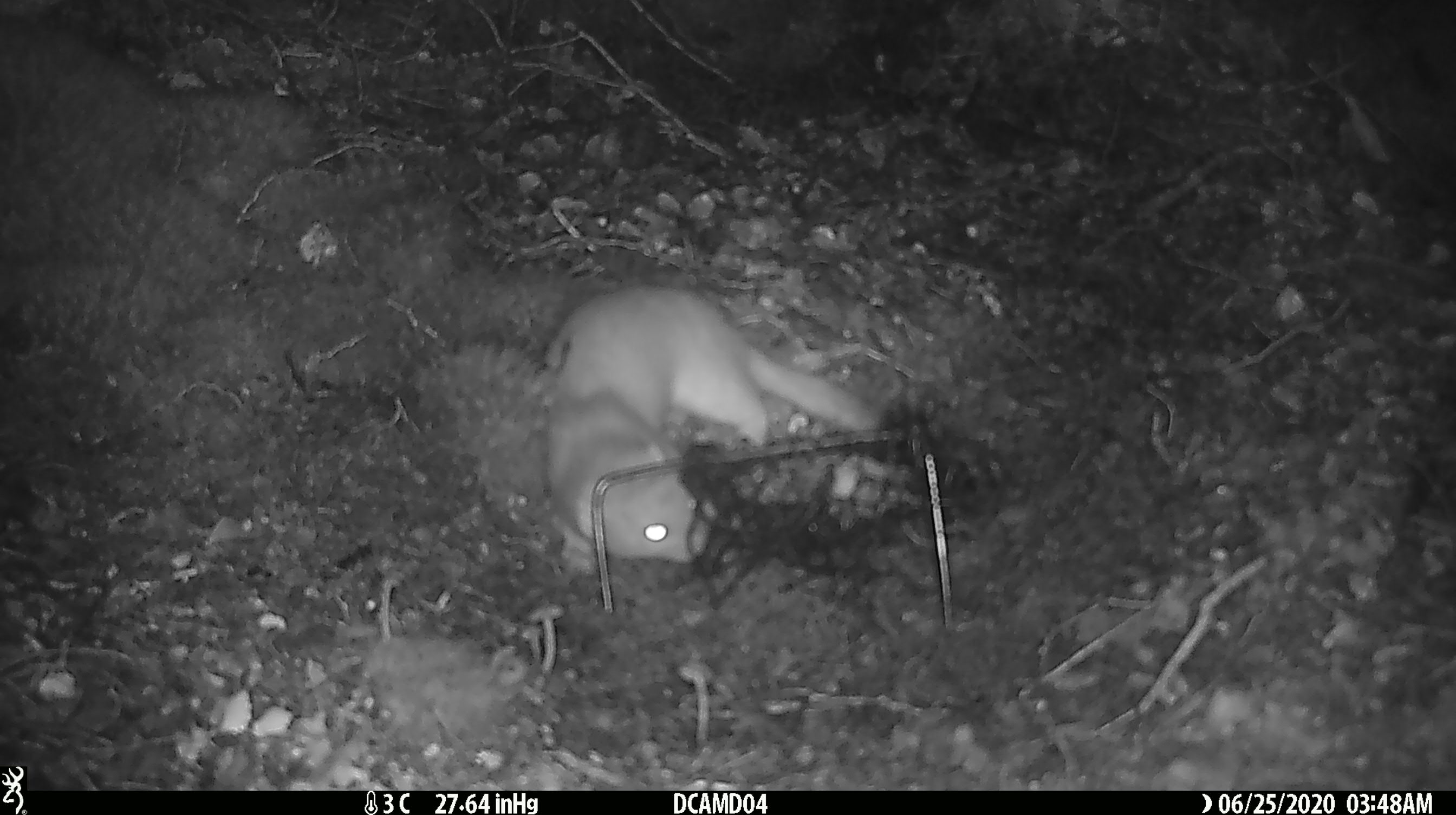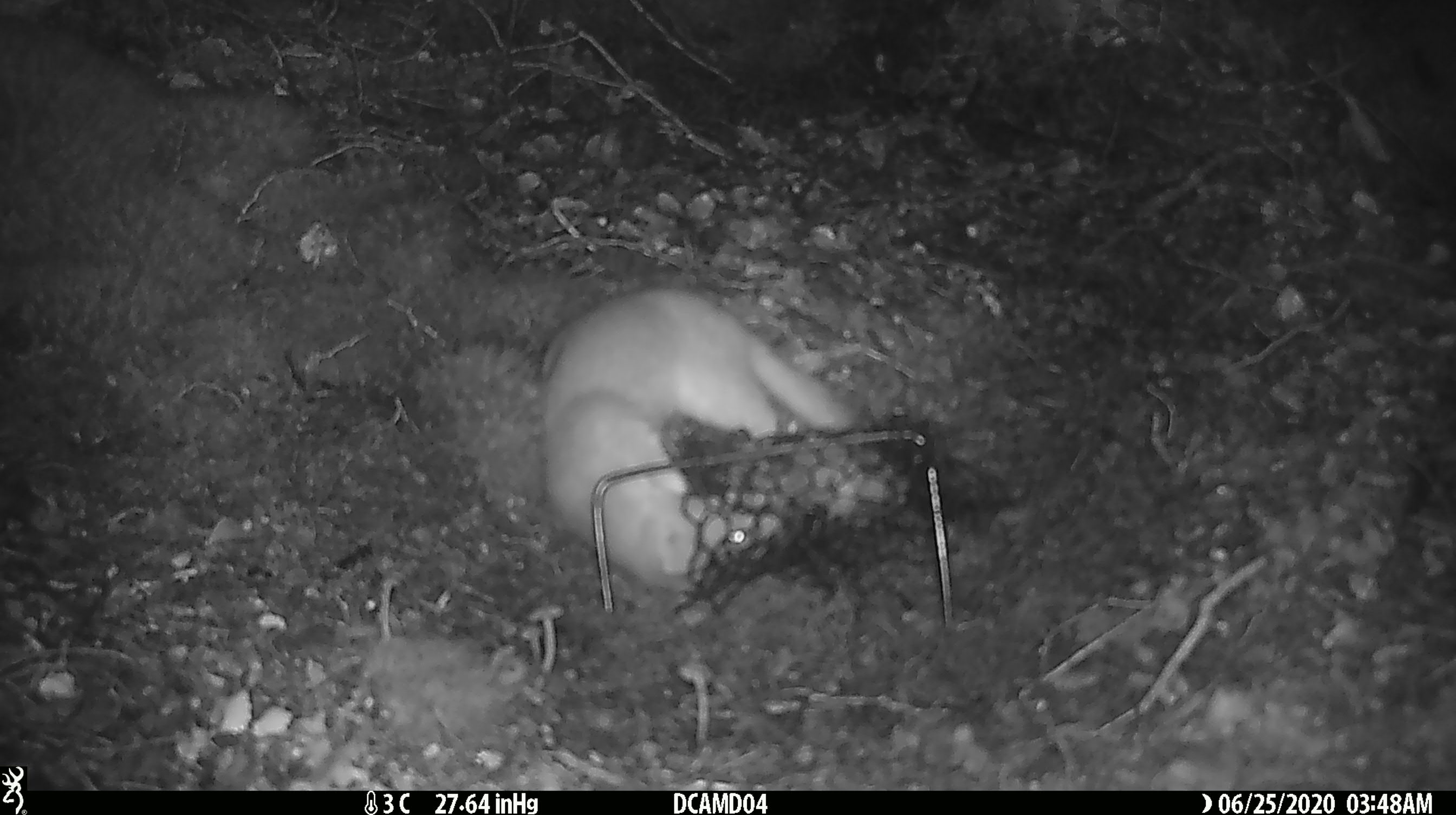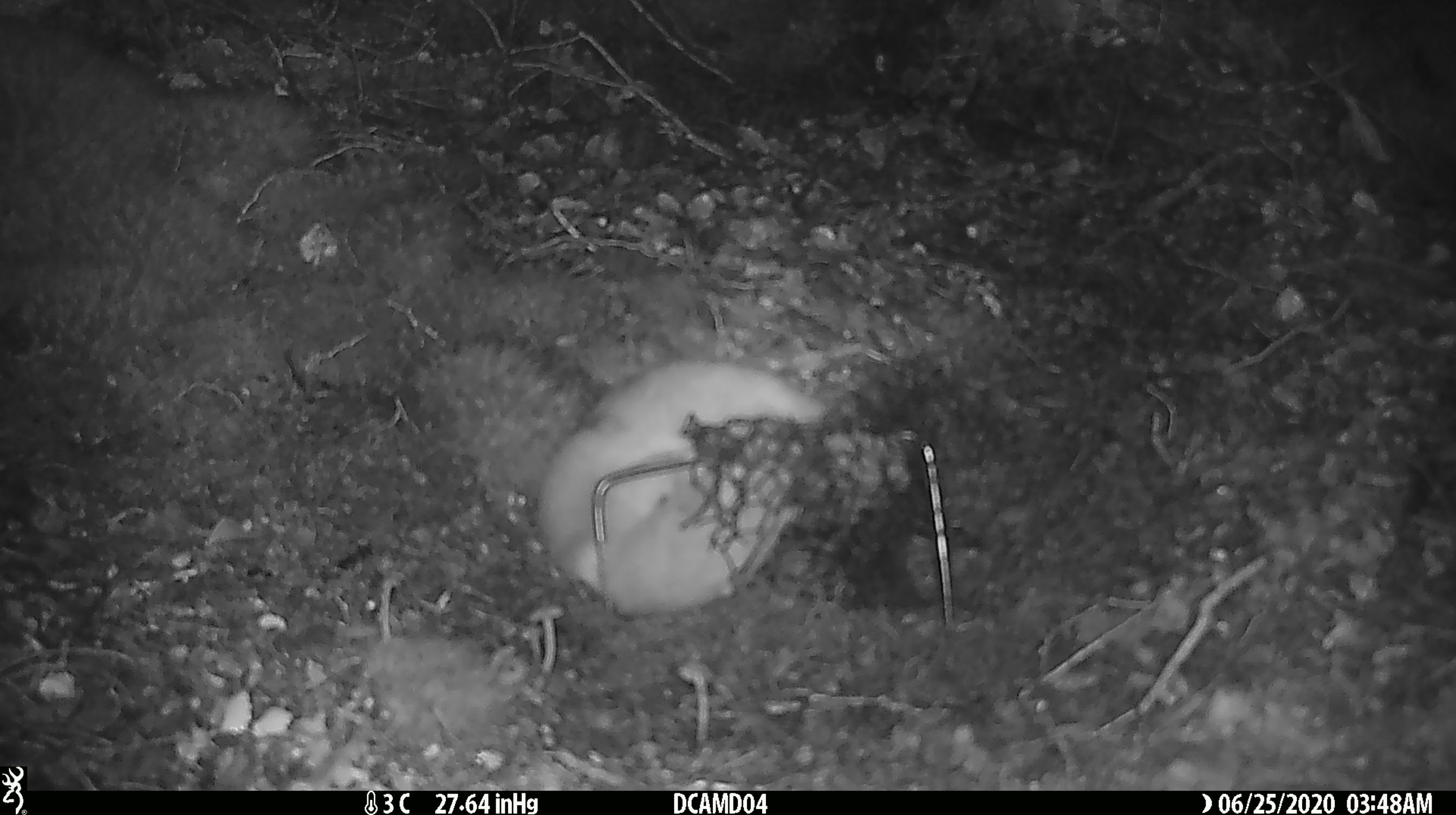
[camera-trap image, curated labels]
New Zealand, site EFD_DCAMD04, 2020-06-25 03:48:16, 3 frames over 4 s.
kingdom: Animalia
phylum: Chordata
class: Mammalia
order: Carnivora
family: Mustelidae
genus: Mustela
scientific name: Mustela erminea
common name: stoat